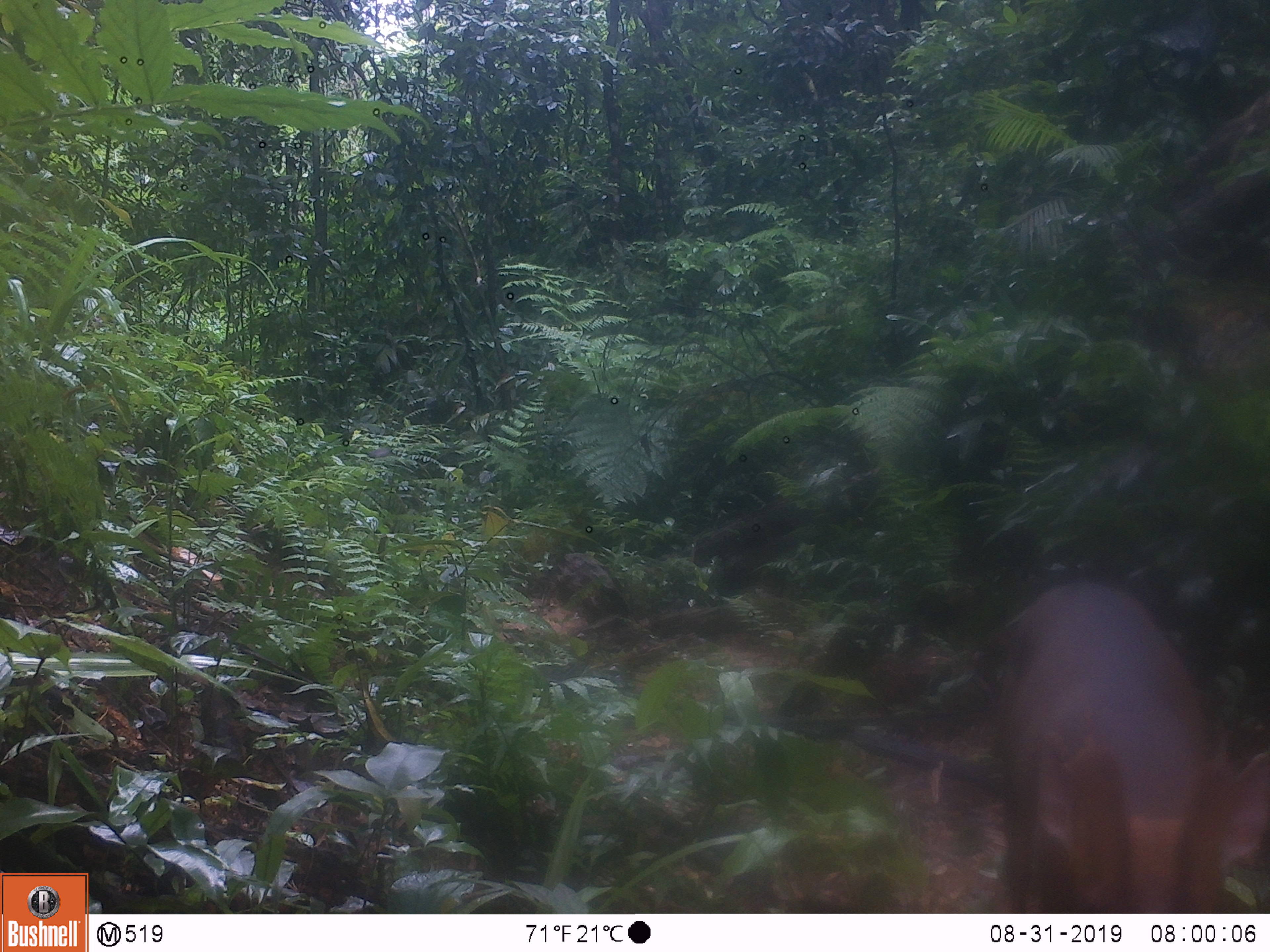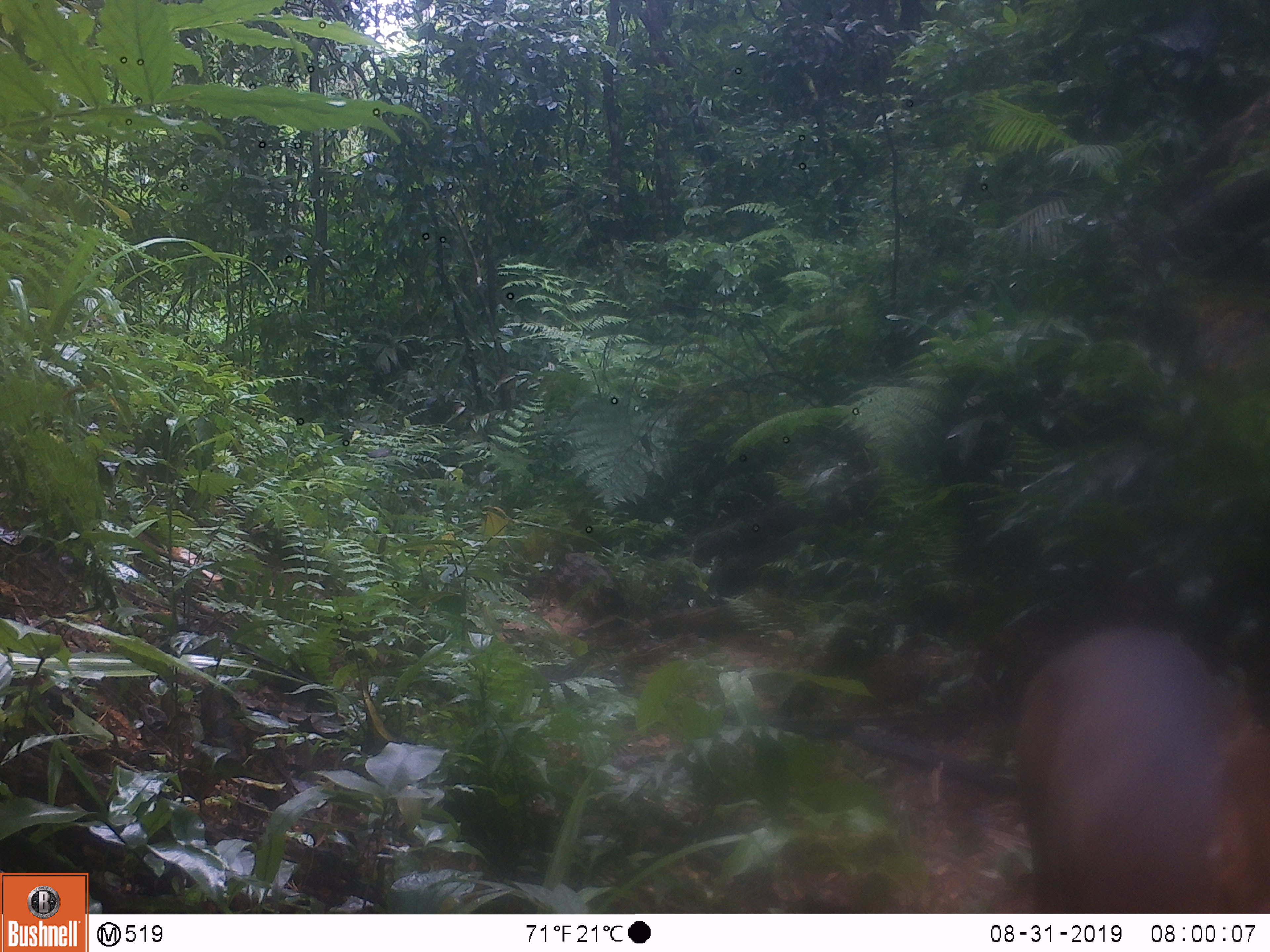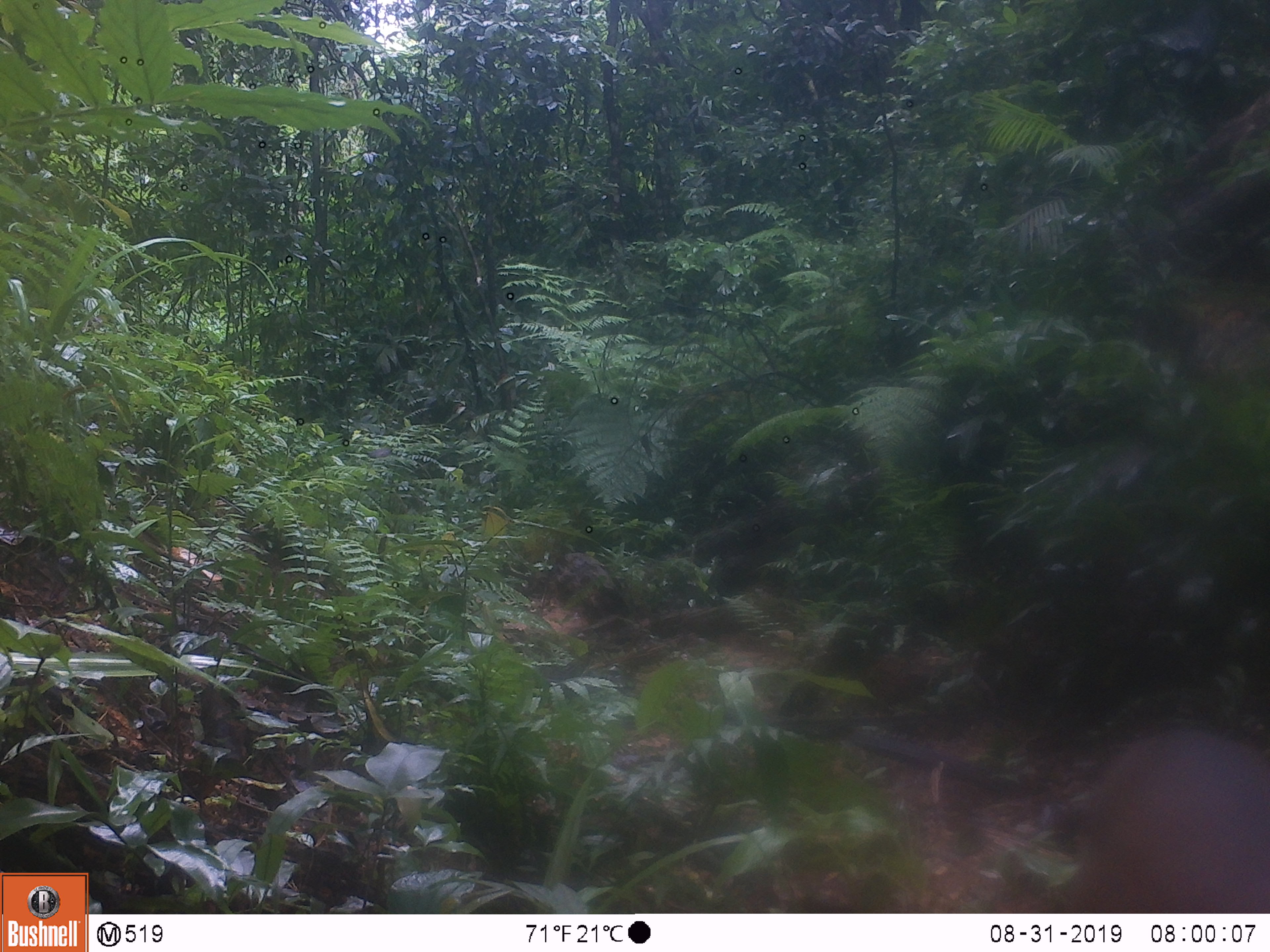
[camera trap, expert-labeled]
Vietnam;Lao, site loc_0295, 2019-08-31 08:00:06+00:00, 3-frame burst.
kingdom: Animalia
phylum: Chordata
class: Mammalia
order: Artiodactyla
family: Cervidae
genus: Muntiacus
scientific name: Muntiacus vuquangensis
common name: large-antlered muntjac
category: large antlered muntjac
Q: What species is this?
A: Large antlered muntjac (large-antlered muntjac) (Muntiacus vuquangensis).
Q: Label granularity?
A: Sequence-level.